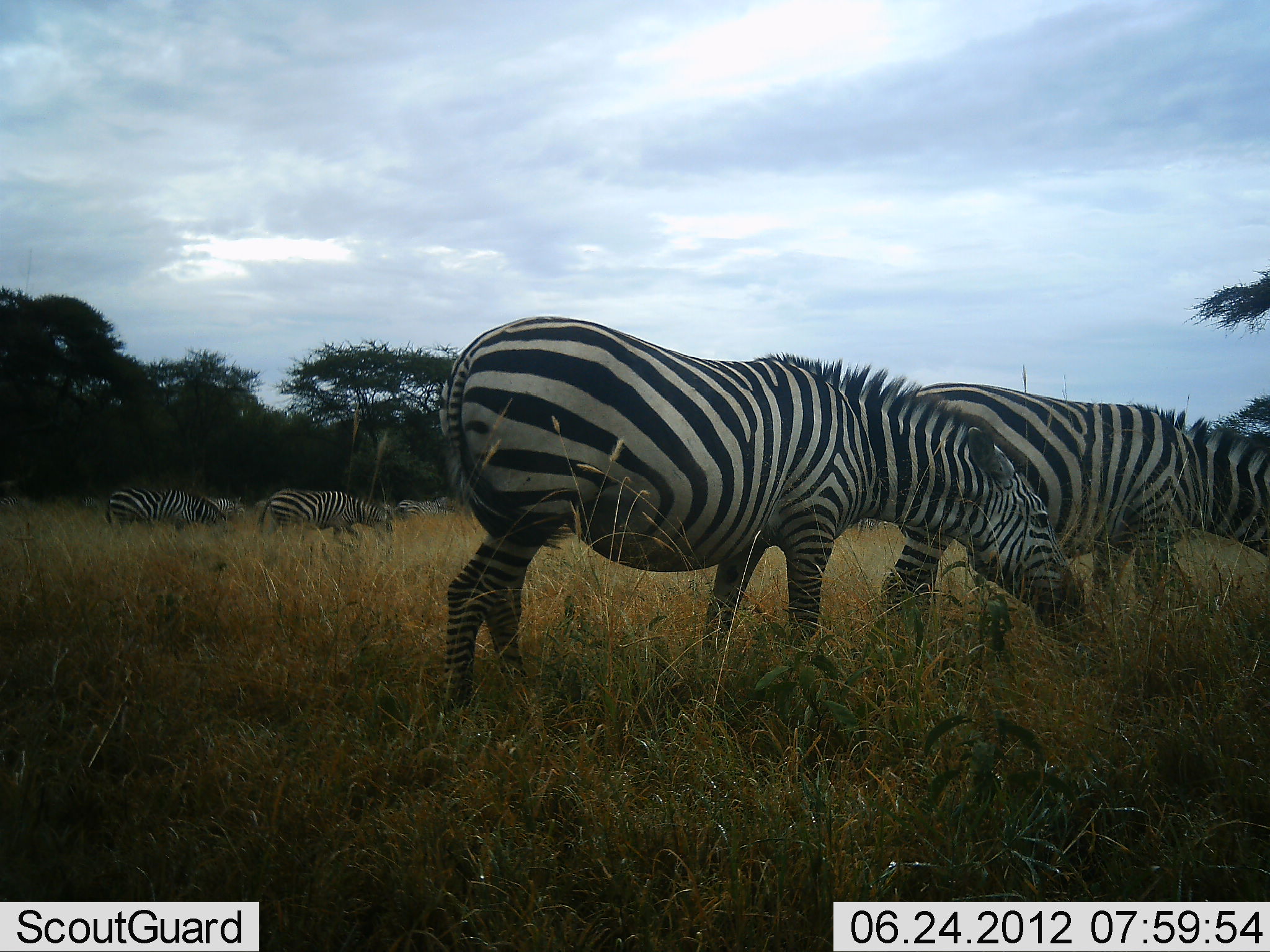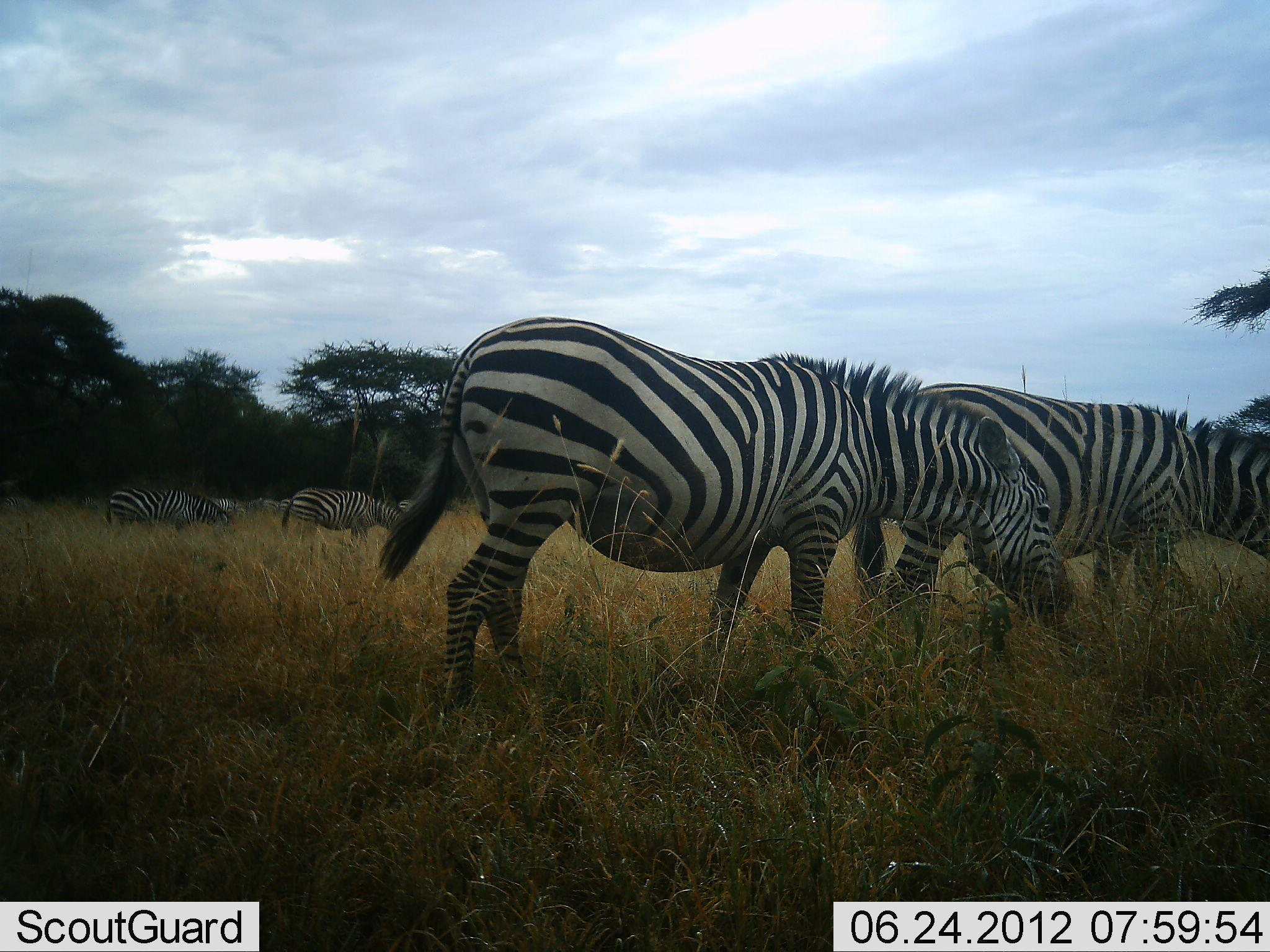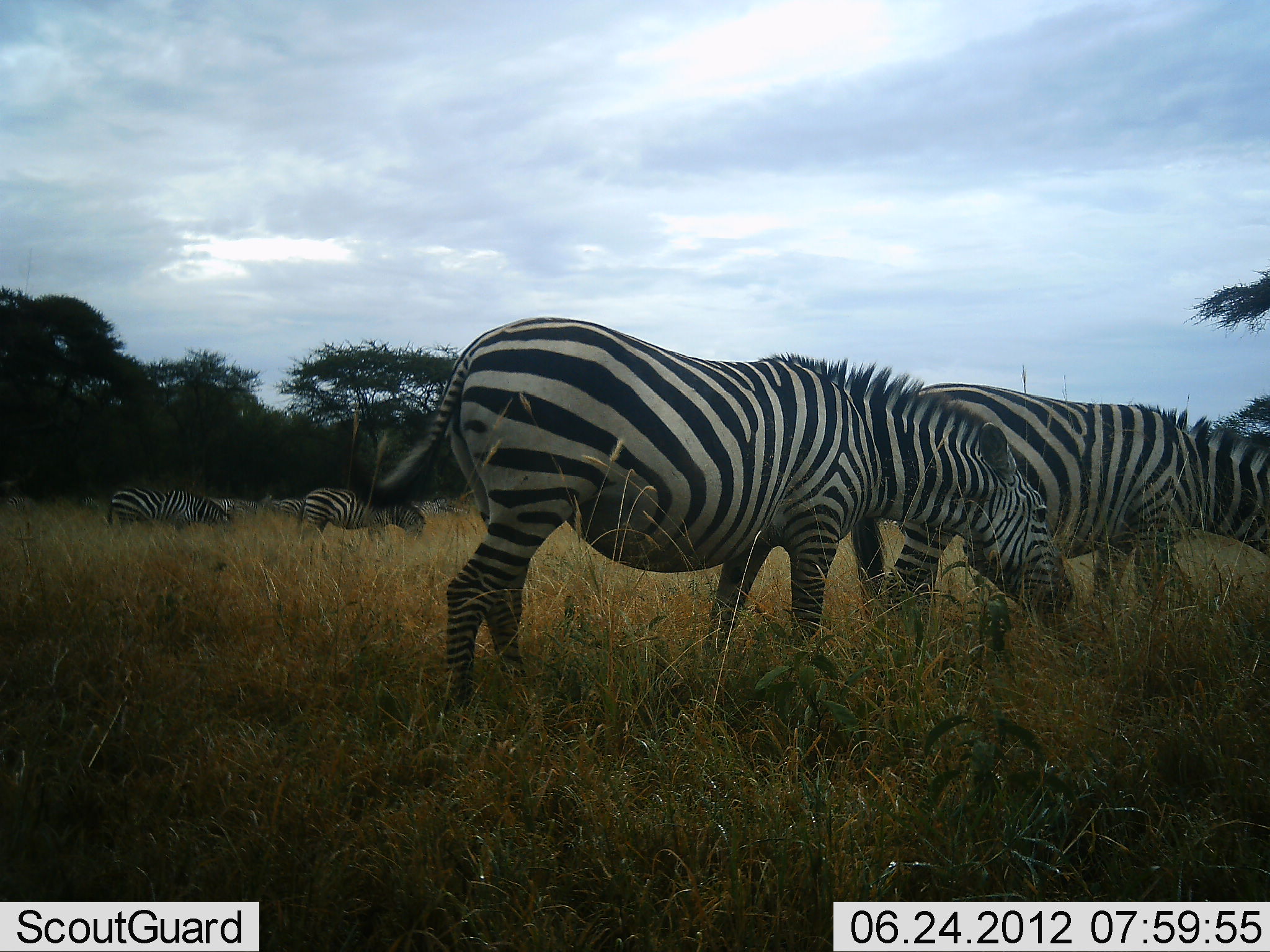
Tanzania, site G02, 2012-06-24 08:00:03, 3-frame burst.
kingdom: Animalia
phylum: Chordata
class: Mammalia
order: Perissodactyla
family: Equidae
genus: Equus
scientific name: Equus quagga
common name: plains zebra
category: zebra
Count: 6.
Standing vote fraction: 50%.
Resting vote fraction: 0%.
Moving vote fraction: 20%.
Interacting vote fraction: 10%.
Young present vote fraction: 0%.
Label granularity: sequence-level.